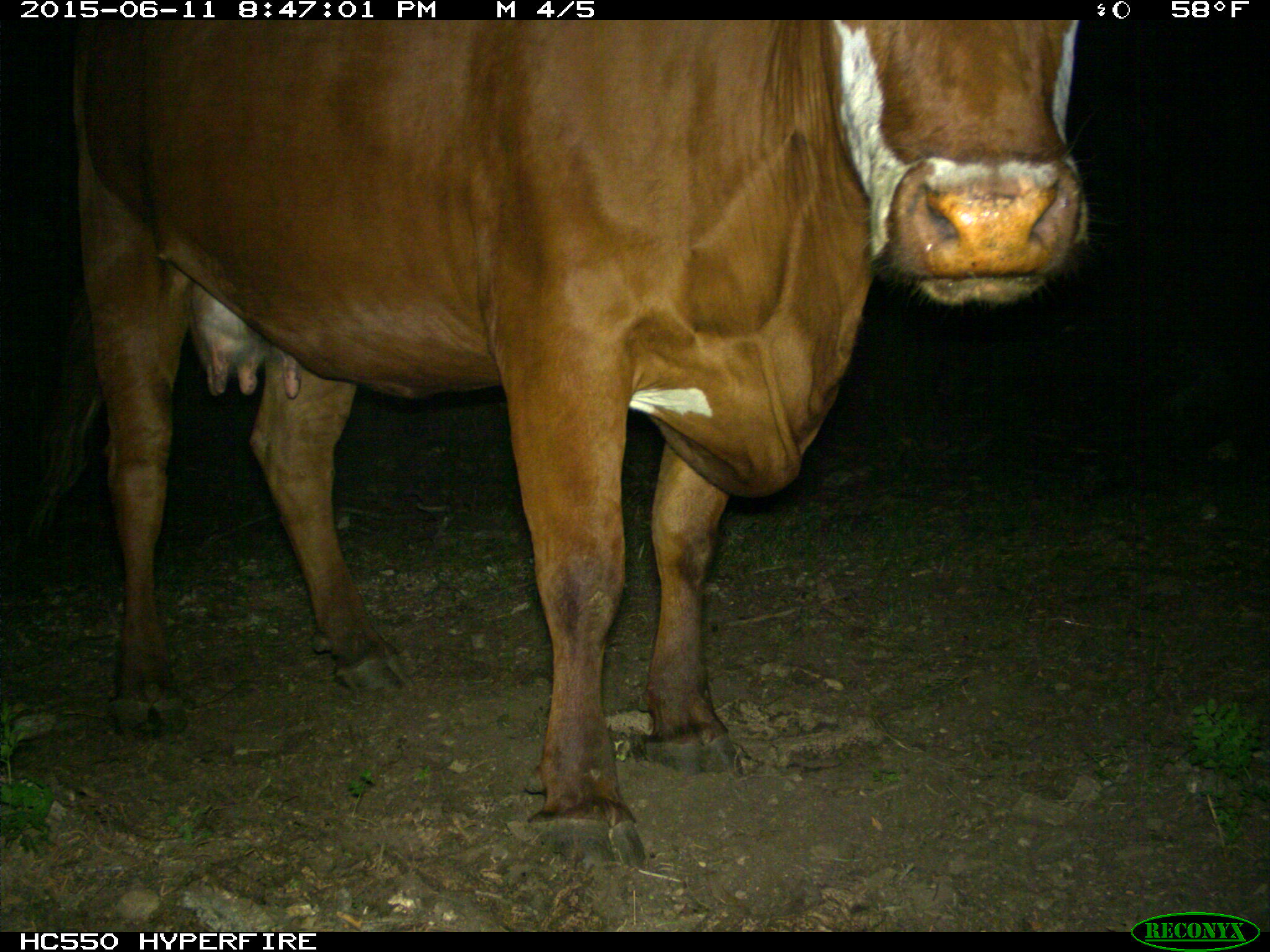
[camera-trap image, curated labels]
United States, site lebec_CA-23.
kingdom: Animalia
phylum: Chordata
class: Mammalia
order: Artiodactyla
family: Bovidae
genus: Bos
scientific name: Bos taurus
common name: domestic cow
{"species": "Bos taurus (domestic cow)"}